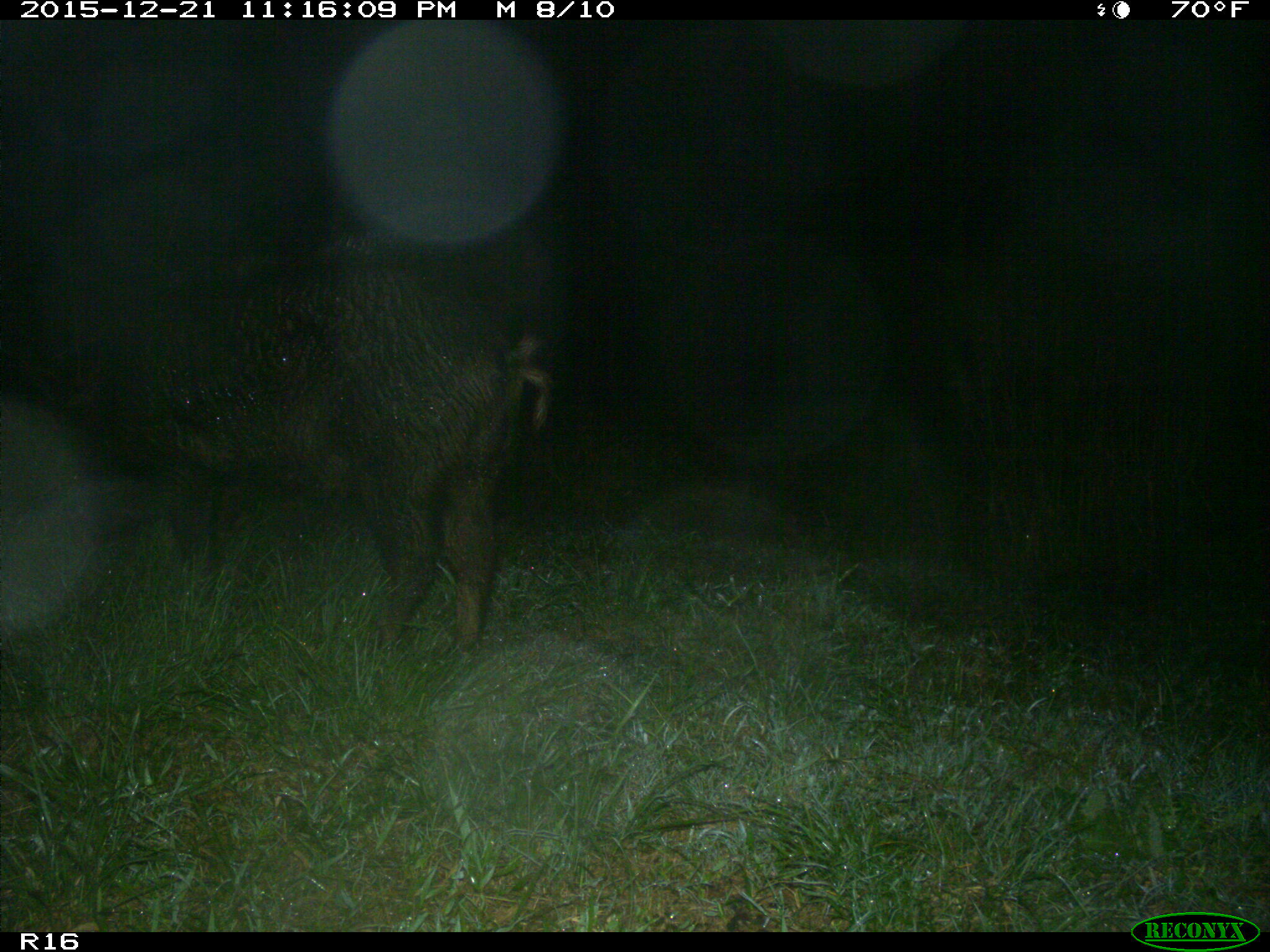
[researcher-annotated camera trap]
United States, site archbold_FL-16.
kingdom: Animalia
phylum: Chordata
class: Mammalia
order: Artiodactyla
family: Suidae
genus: Sus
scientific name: Sus scrofa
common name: wild boar